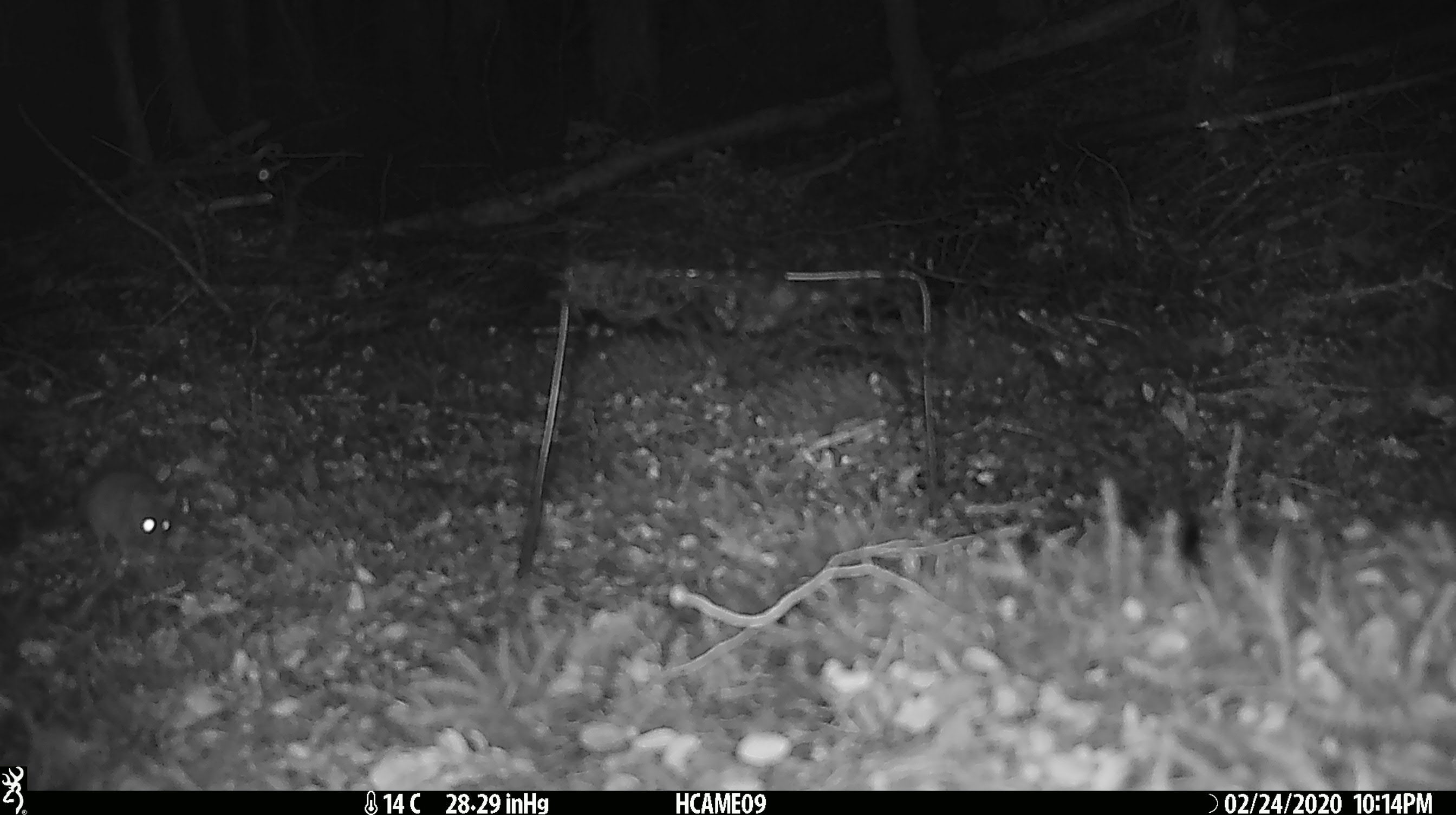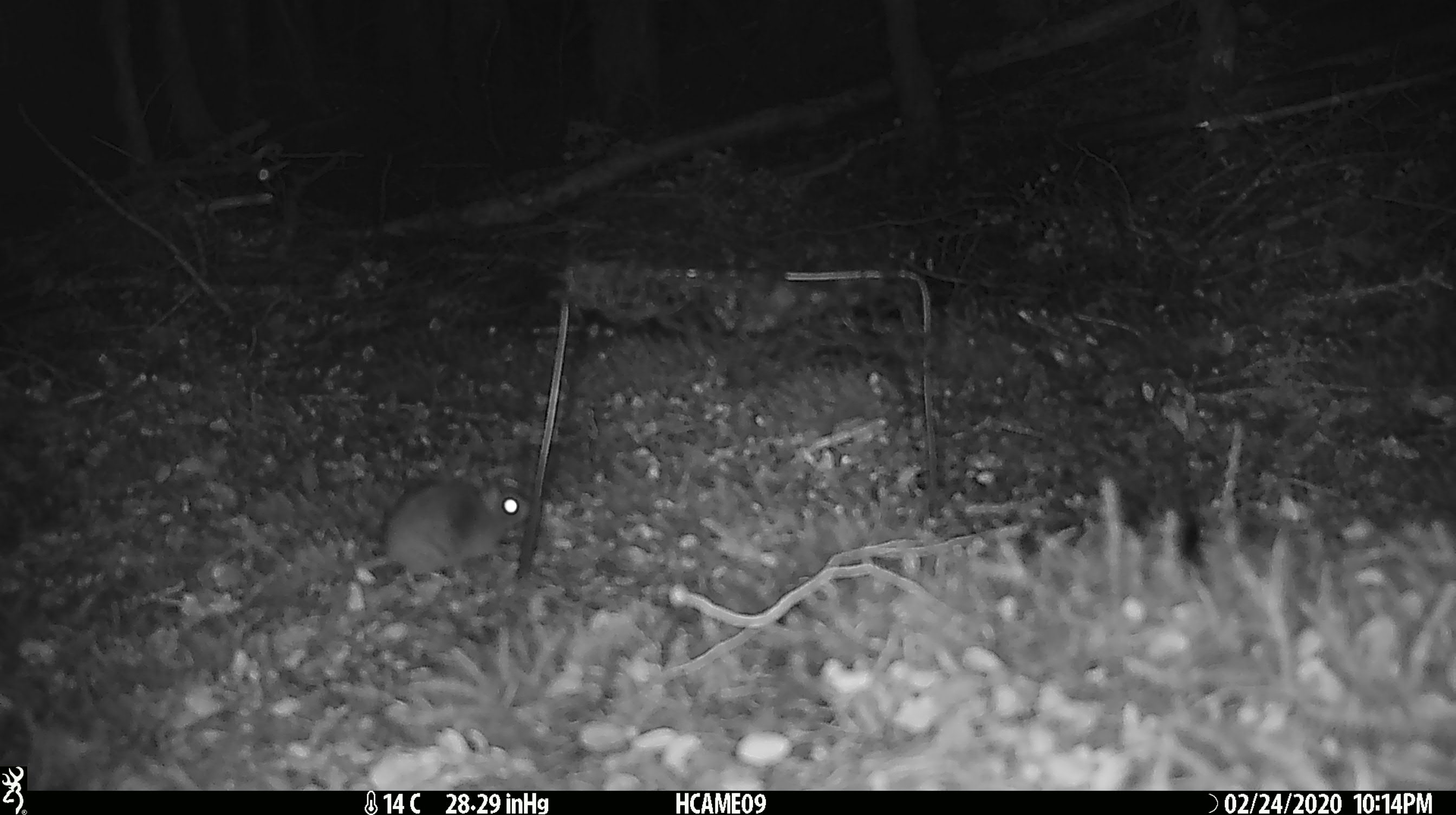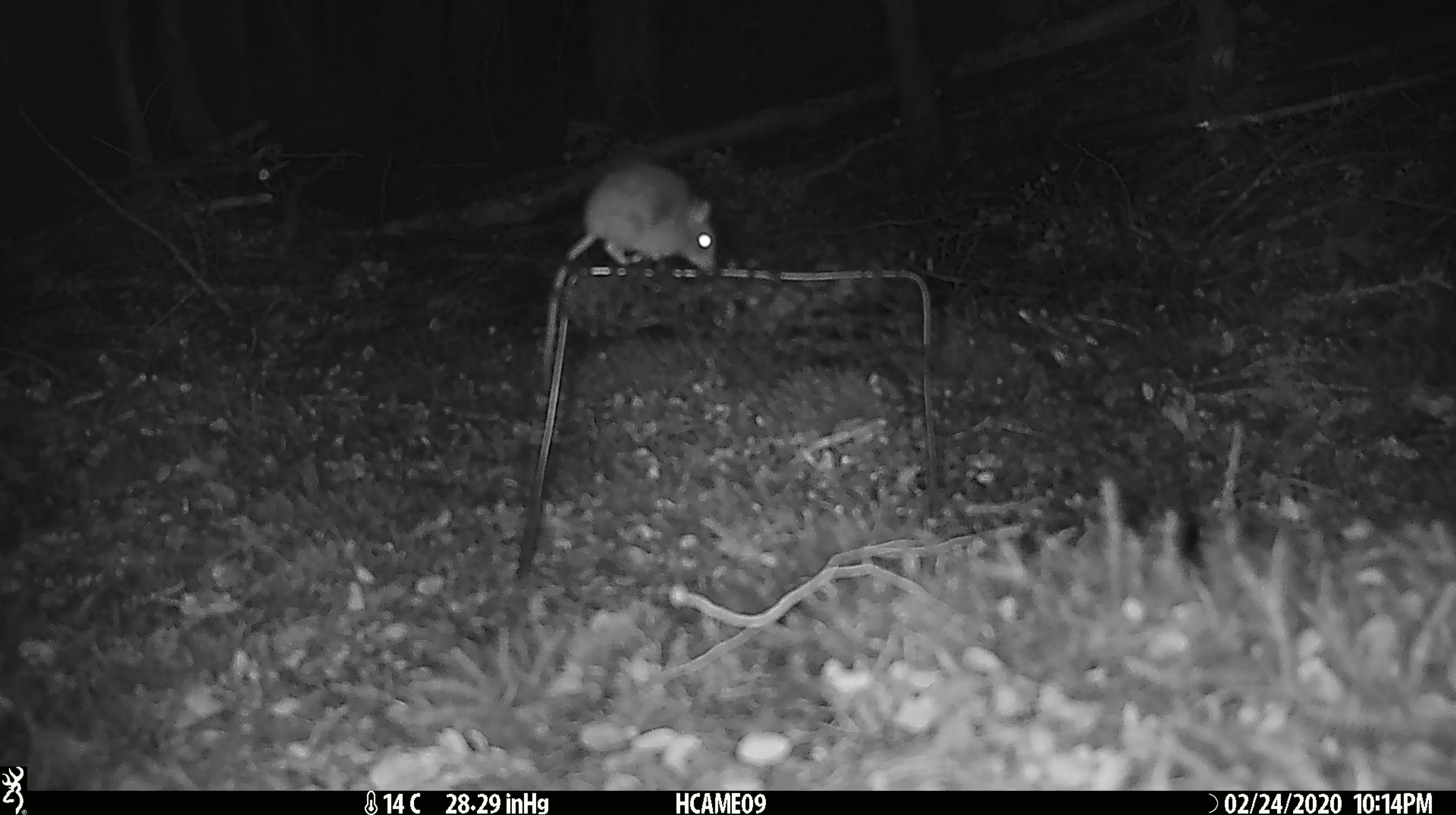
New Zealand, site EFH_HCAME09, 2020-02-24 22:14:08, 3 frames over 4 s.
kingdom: Animalia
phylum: Chordata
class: Mammalia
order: Rodentia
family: Muridae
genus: Mus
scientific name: Mus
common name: mouse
Mouse (Mus).